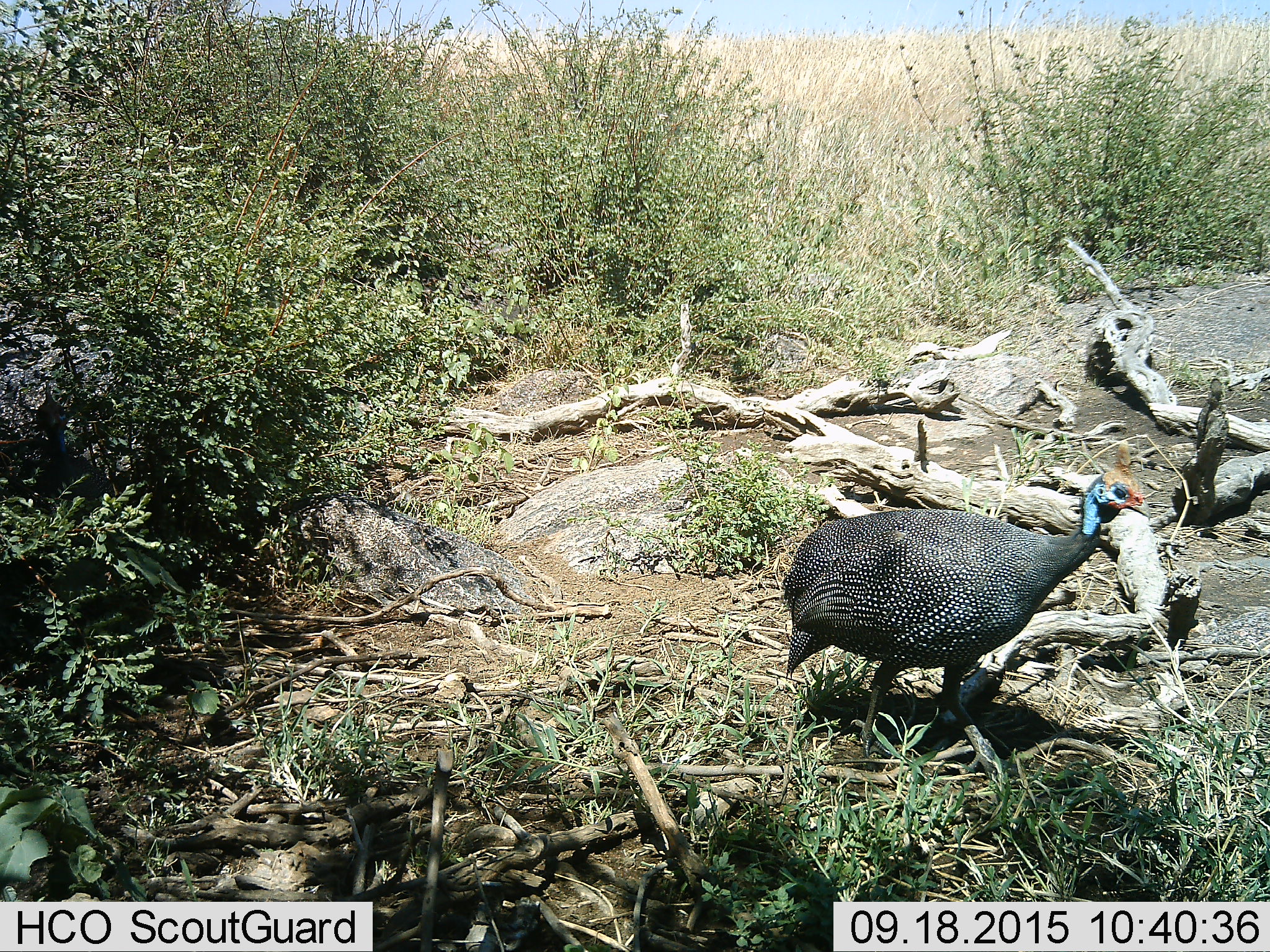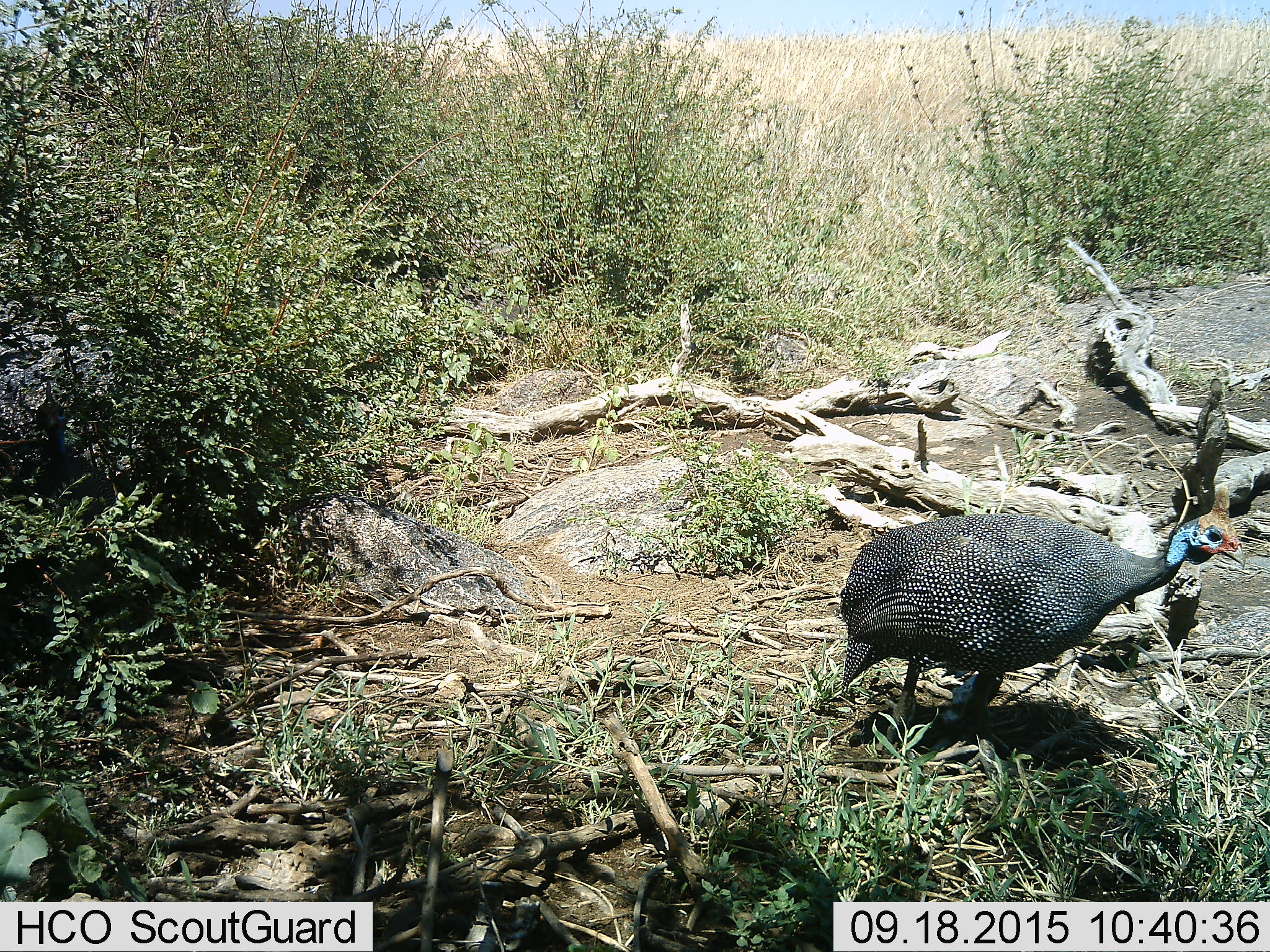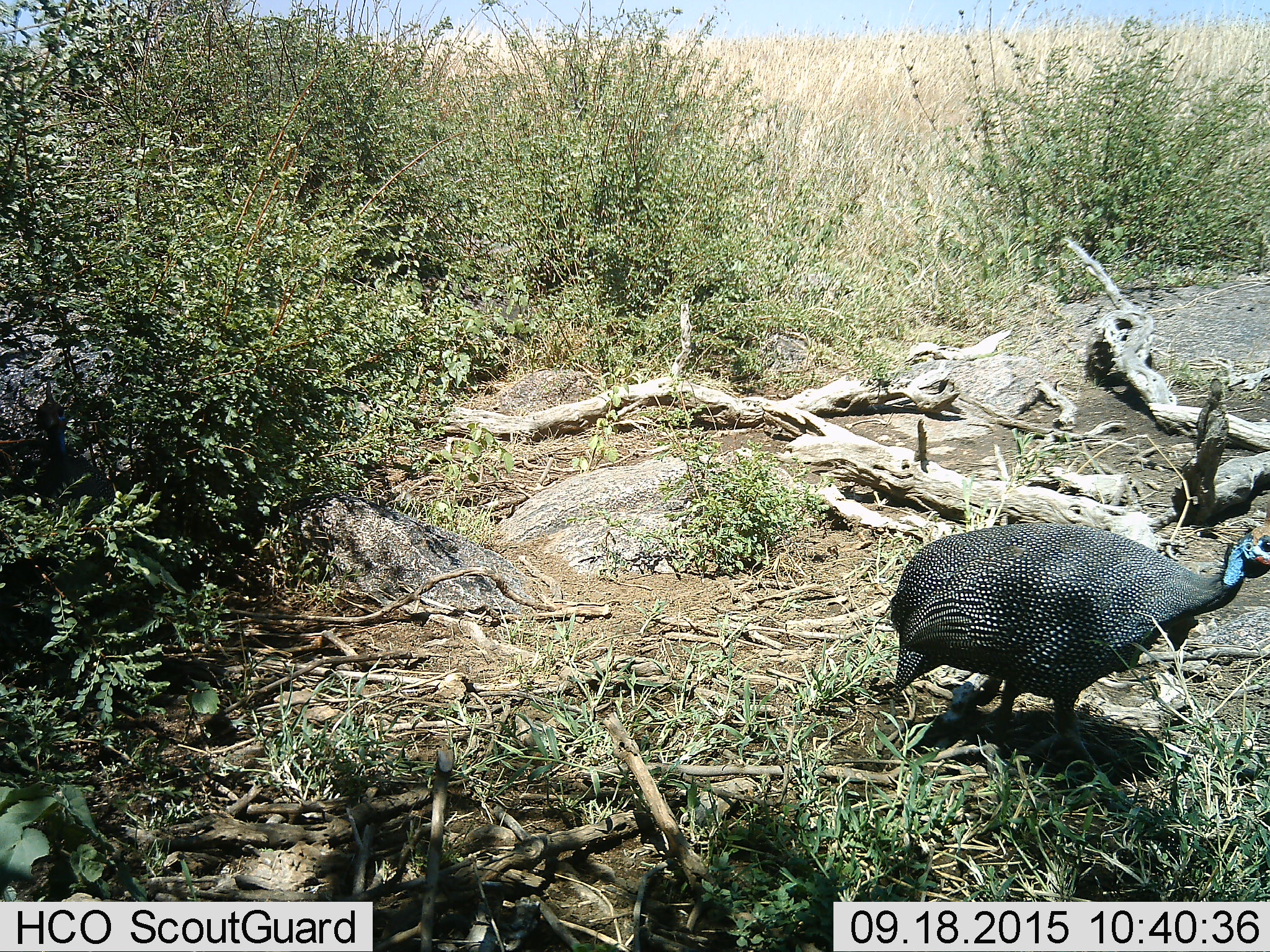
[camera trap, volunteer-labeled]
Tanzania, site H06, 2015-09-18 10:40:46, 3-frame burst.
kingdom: Animalia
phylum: Chordata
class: Aves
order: Galliformes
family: Numididae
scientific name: Numididae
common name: guinea fowl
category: guineafowl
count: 1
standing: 0%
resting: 10%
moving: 90%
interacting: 0%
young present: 0%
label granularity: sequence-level